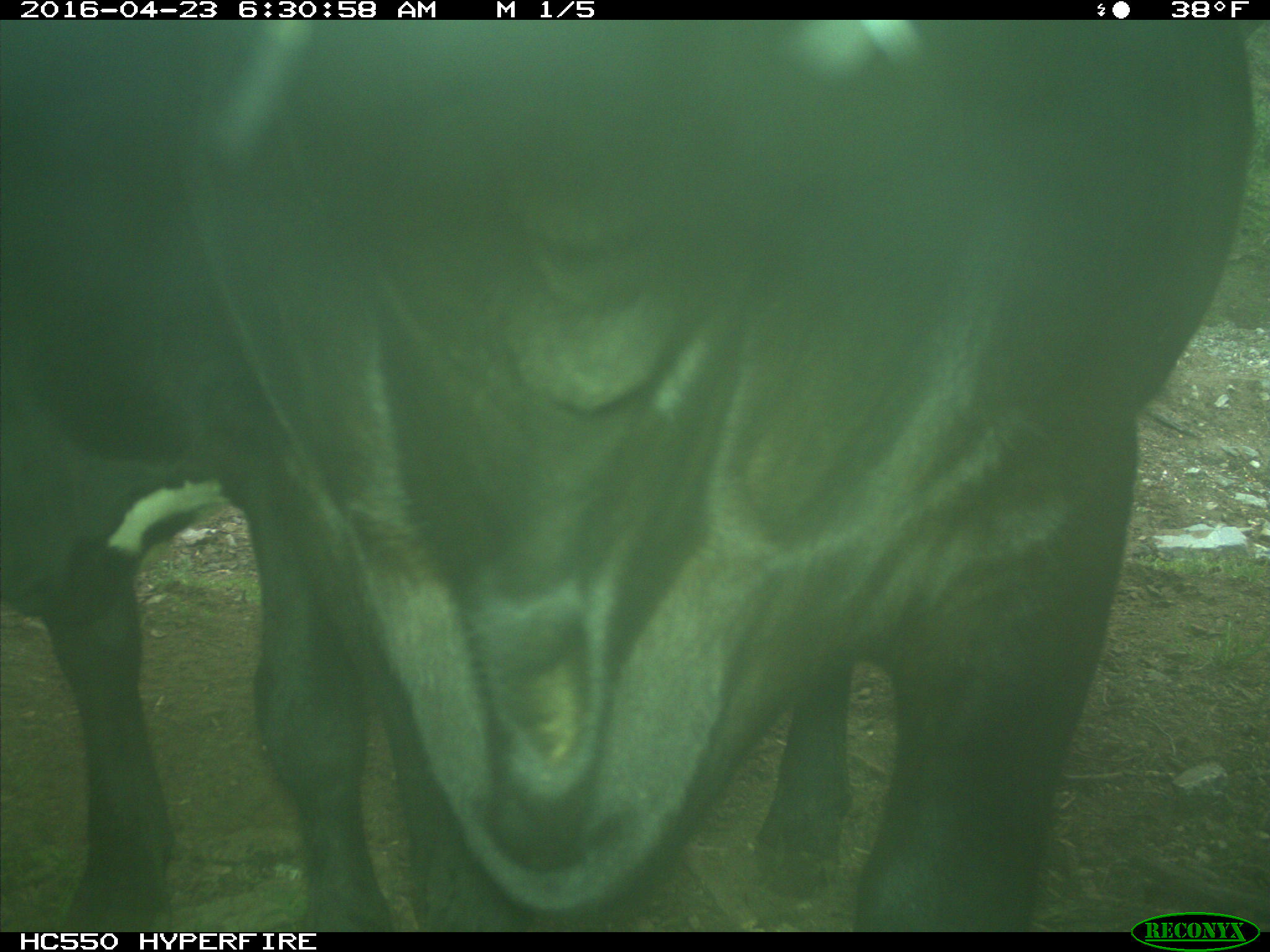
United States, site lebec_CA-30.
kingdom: Animalia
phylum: Chordata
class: Mammalia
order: Artiodactyla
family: Bovidae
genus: Bos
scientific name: Bos taurus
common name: domestic cow